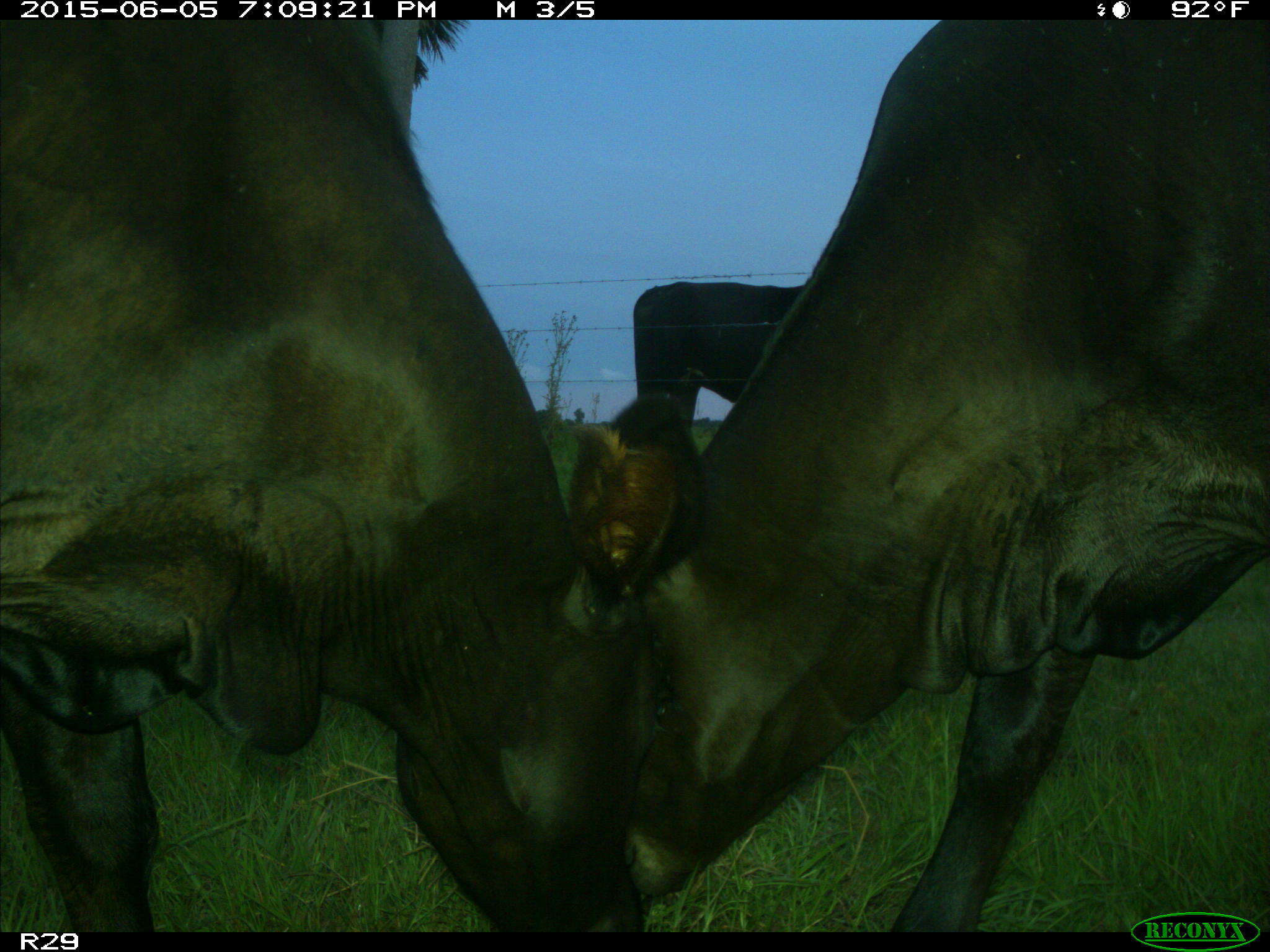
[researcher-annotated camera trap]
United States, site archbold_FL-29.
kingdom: Animalia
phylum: Chordata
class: Mammalia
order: Artiodactyla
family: Bovidae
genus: Bos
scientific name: Bos taurus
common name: domestic cow